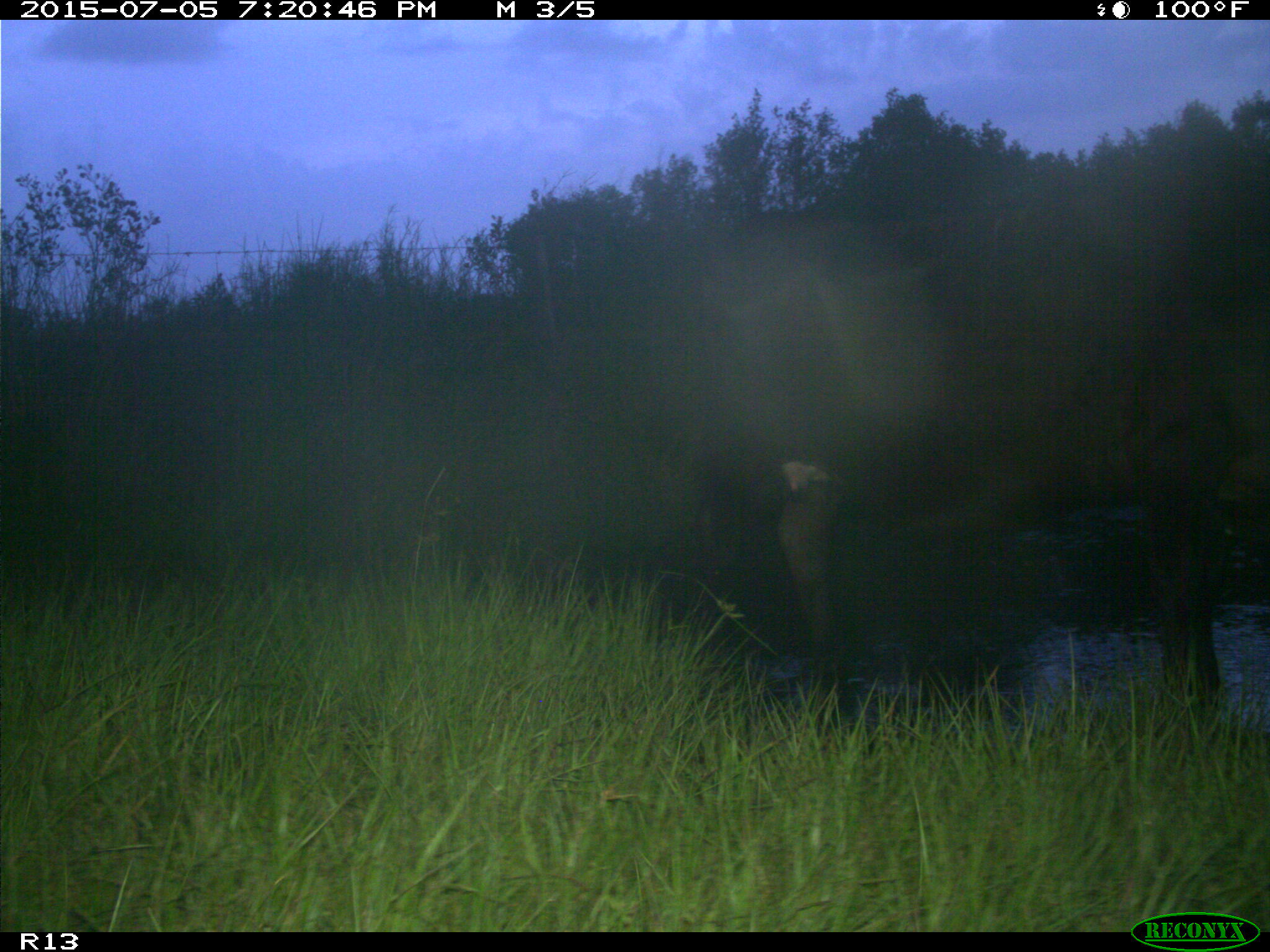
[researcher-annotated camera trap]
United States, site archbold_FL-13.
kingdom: Animalia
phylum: Chordata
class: Mammalia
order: Artiodactyla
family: Bovidae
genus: Bos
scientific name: Bos taurus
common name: domestic cow